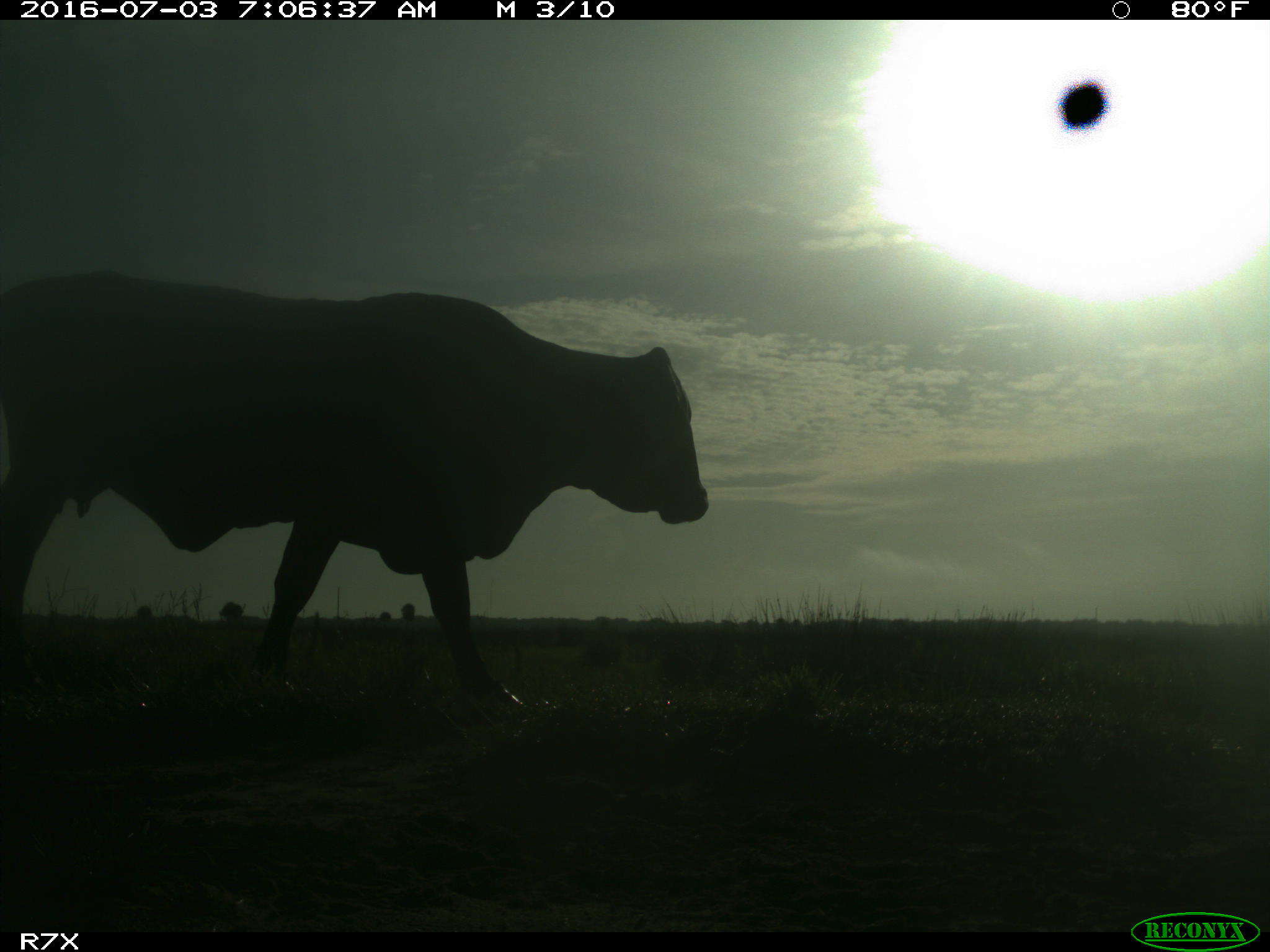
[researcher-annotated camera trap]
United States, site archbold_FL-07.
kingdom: Animalia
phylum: Chordata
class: Mammalia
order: Artiodactyla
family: Bovidae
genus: Bos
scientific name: Bos taurus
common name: domestic cow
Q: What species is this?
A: Bos taurus (domestic cow).